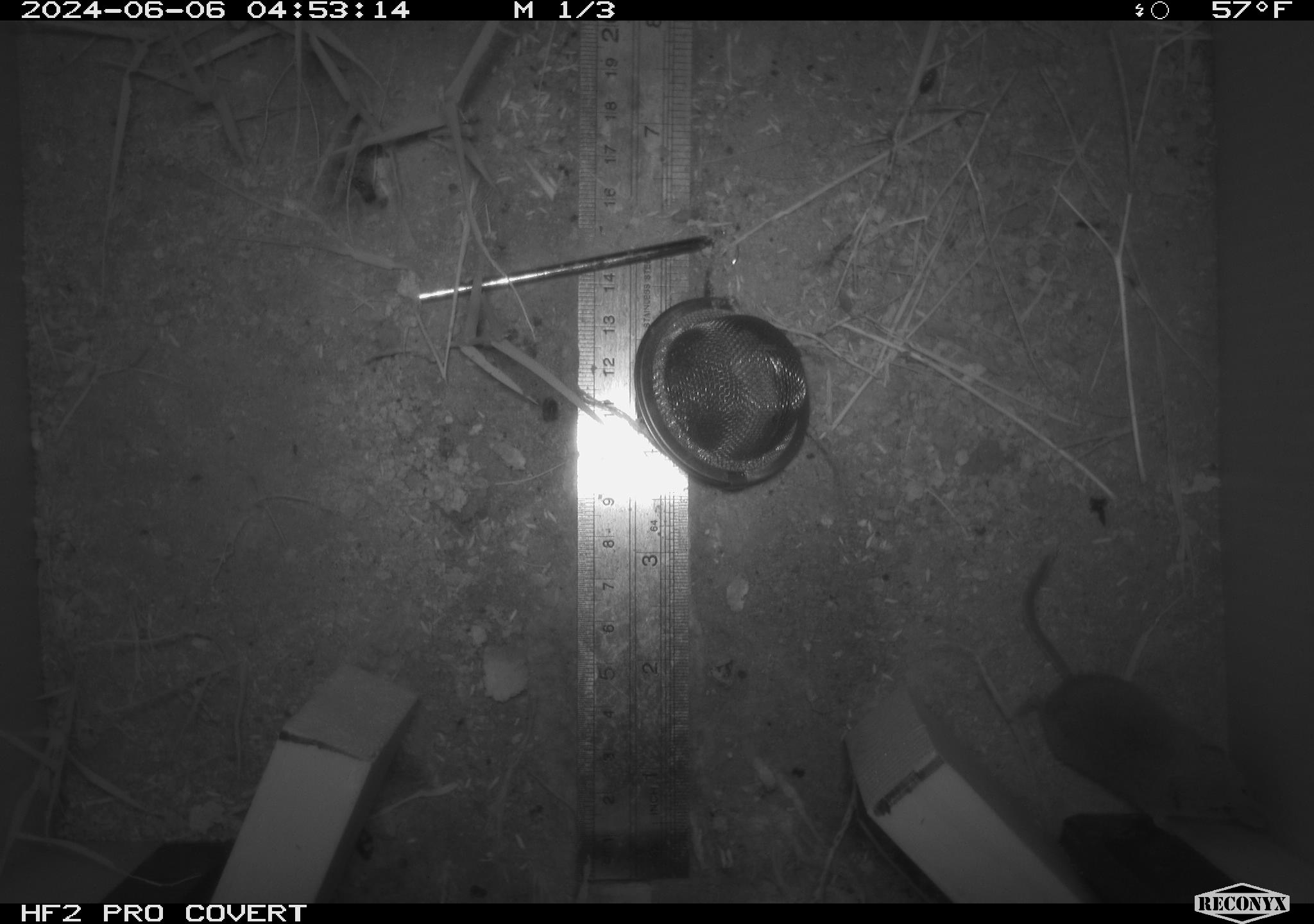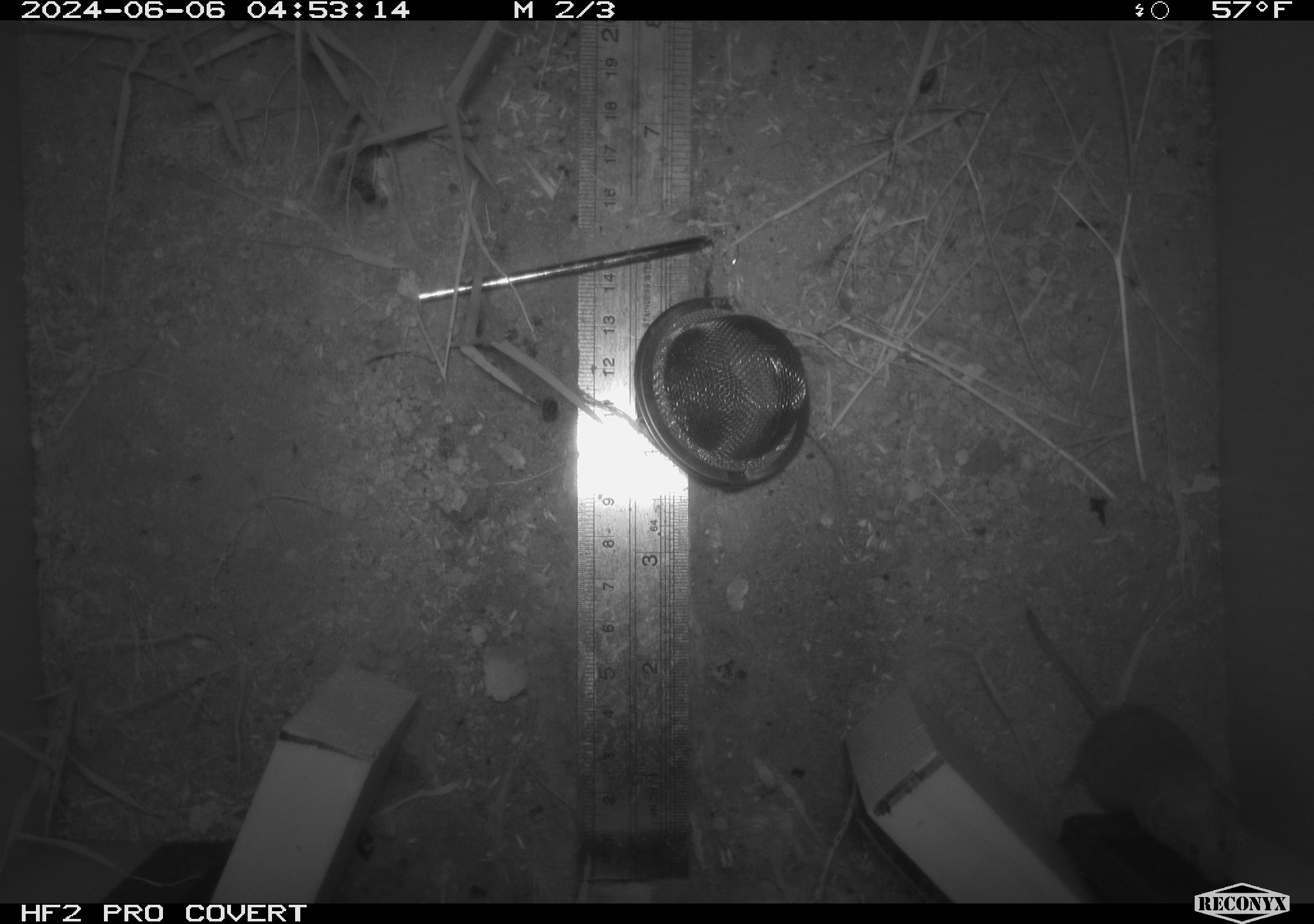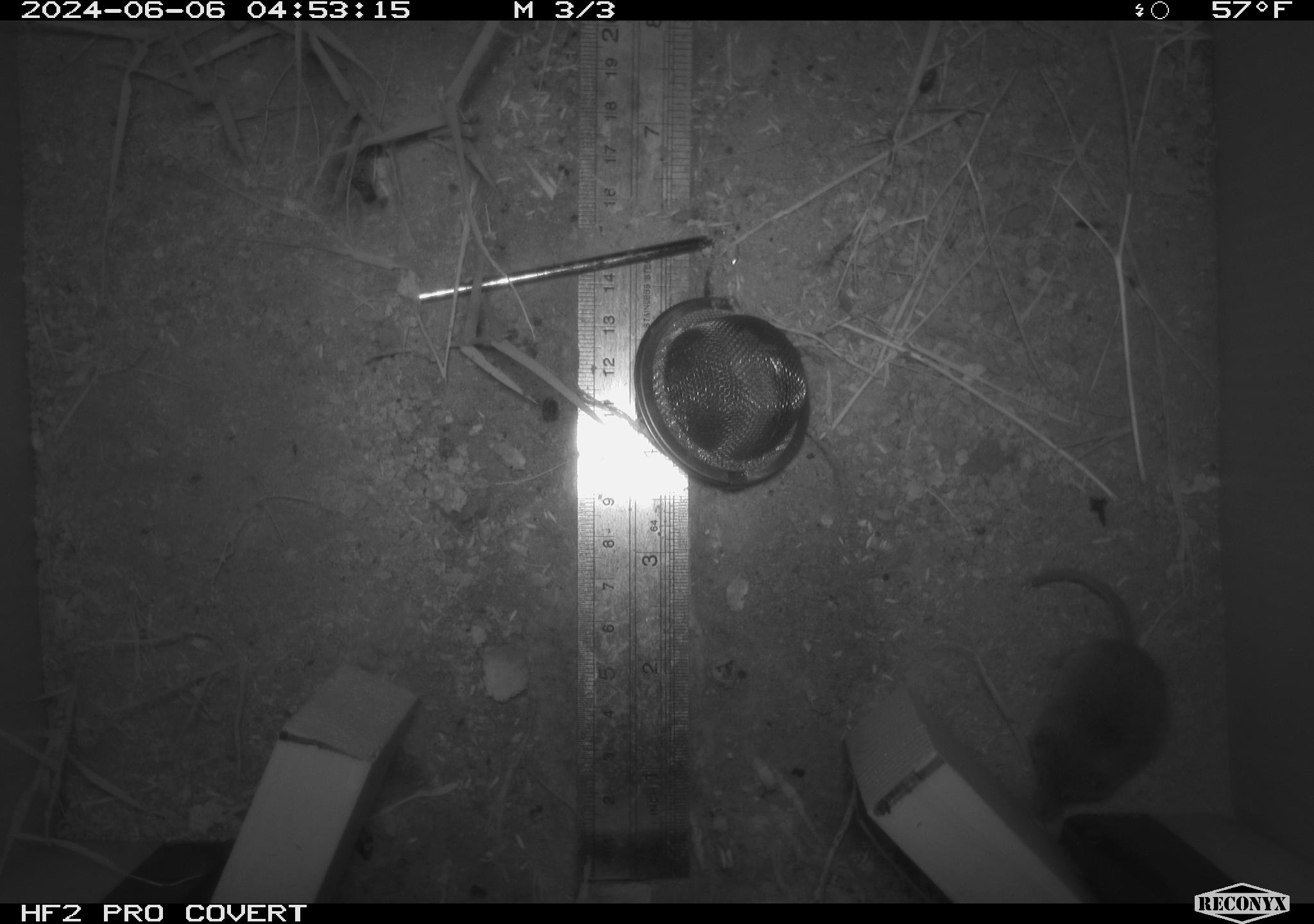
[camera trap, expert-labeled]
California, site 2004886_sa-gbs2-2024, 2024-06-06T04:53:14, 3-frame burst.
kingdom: Animalia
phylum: Chordata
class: Mammalia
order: Eulipotyphla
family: Soricidae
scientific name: Soricidae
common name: shrews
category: soricidae family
Soricidae family (shrews) (Soricidae).